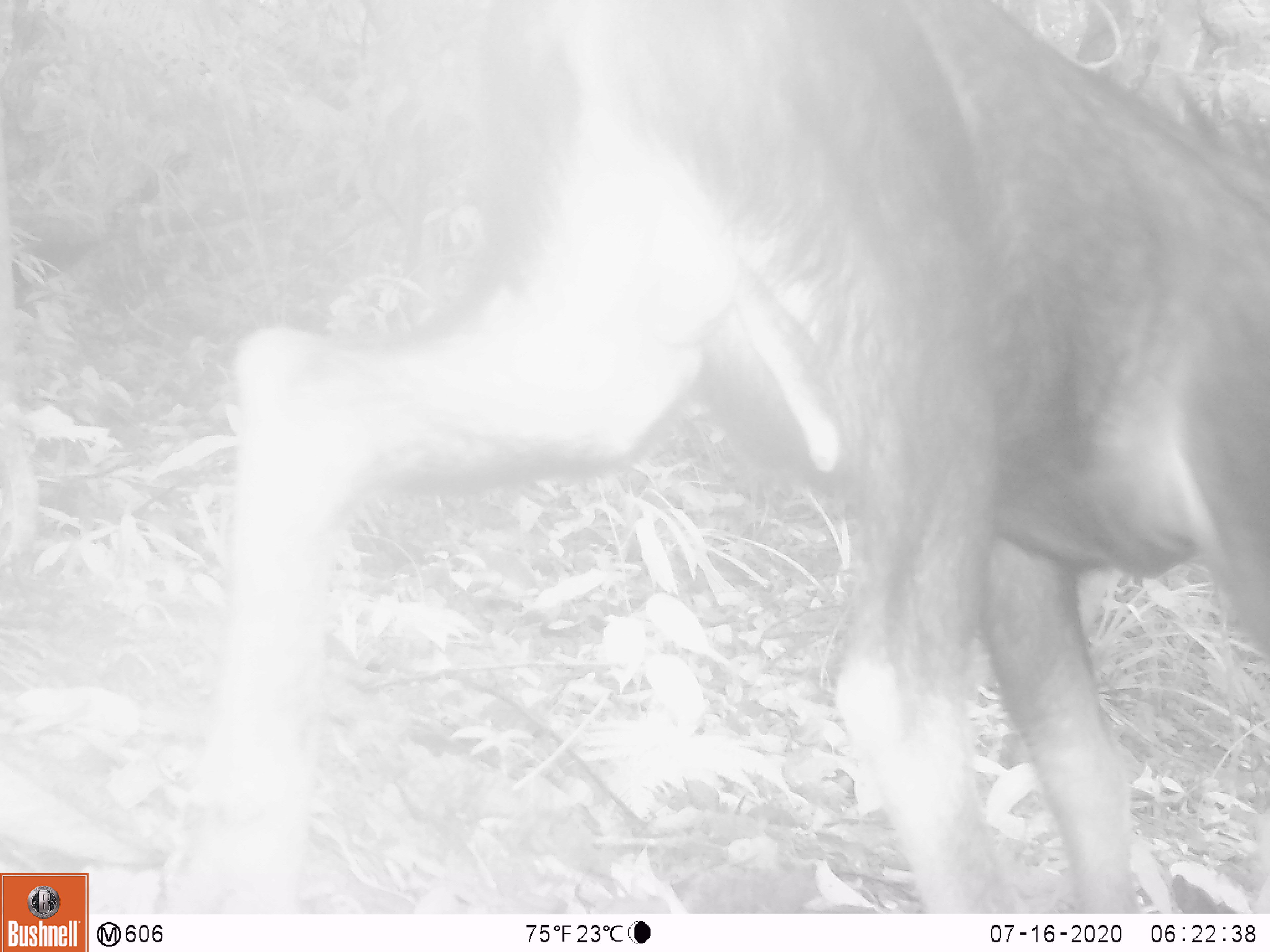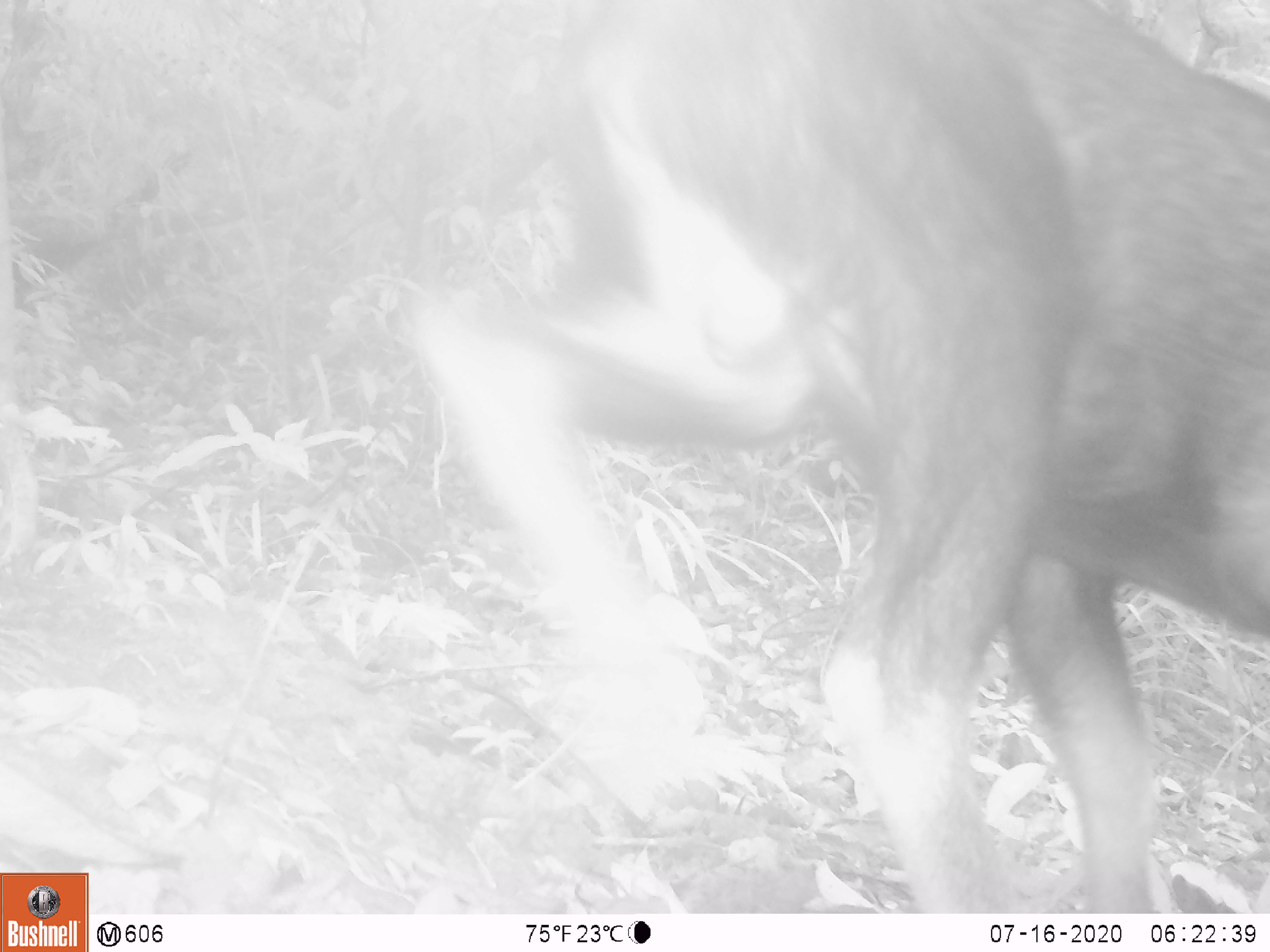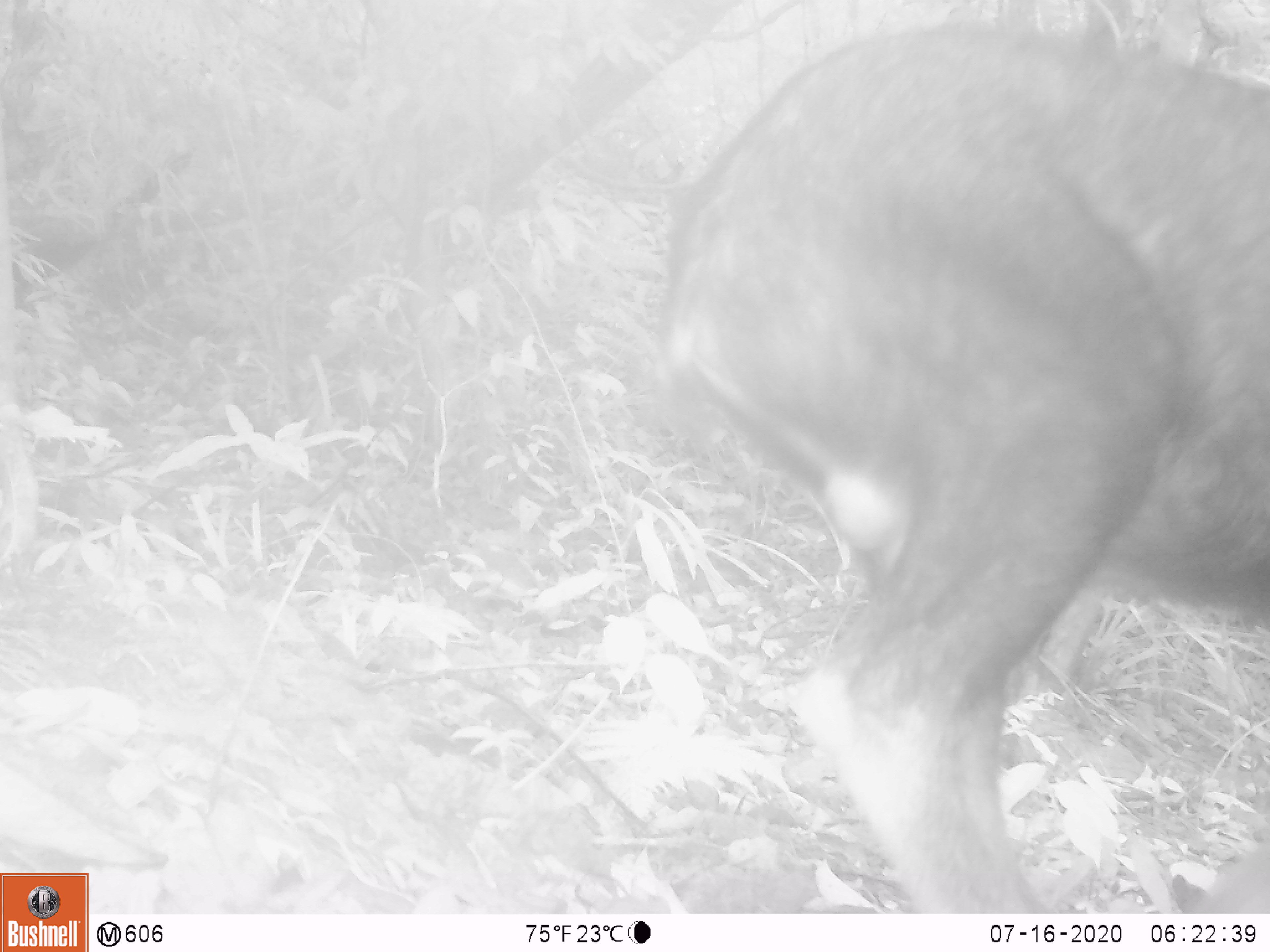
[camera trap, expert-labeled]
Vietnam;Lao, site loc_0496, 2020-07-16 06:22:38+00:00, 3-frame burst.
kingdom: Animalia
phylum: Chordata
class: Mammalia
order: Artiodactyla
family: Bovidae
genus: Capricornis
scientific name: Capricornis sumatraensis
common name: chinese serow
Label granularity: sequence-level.